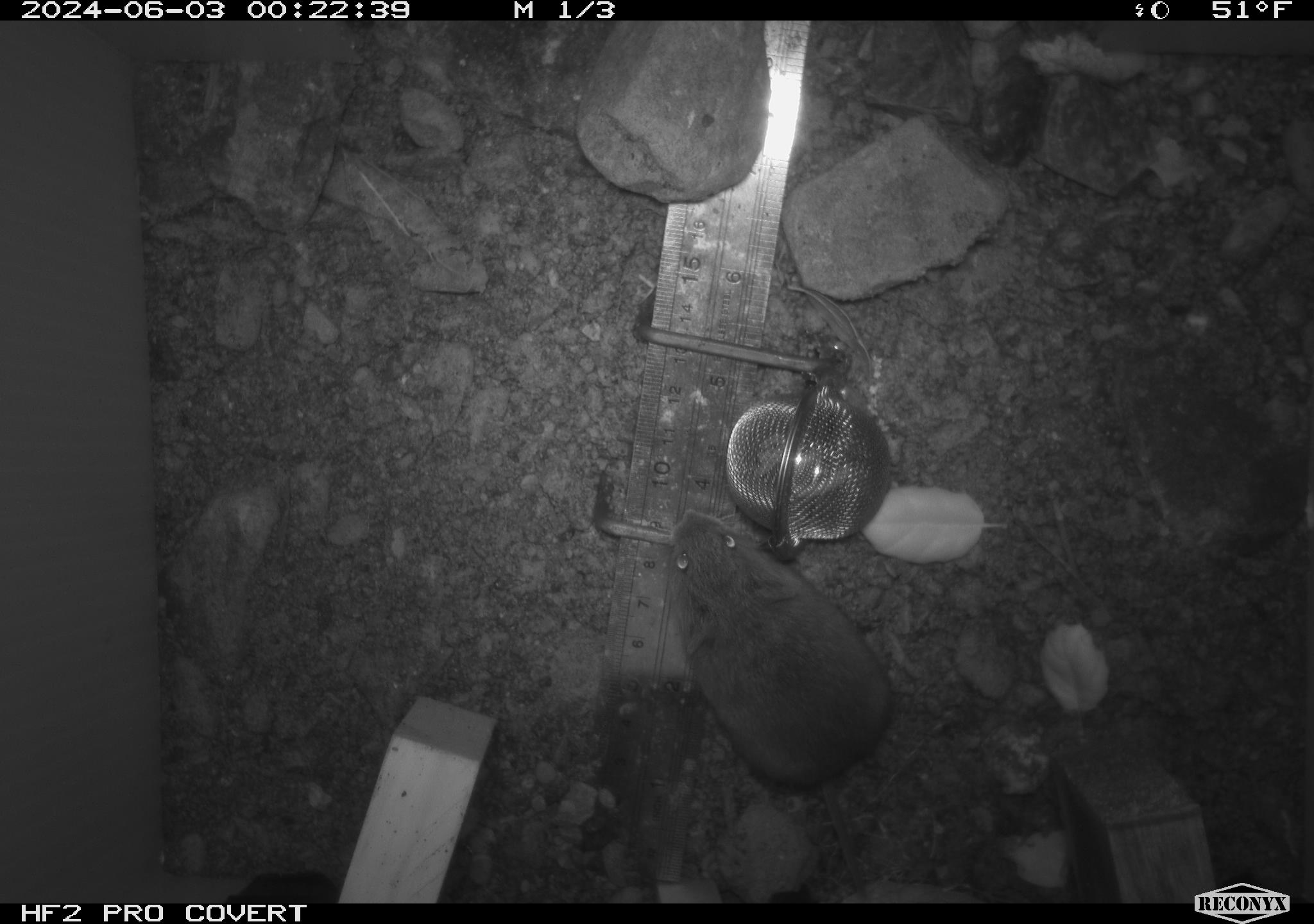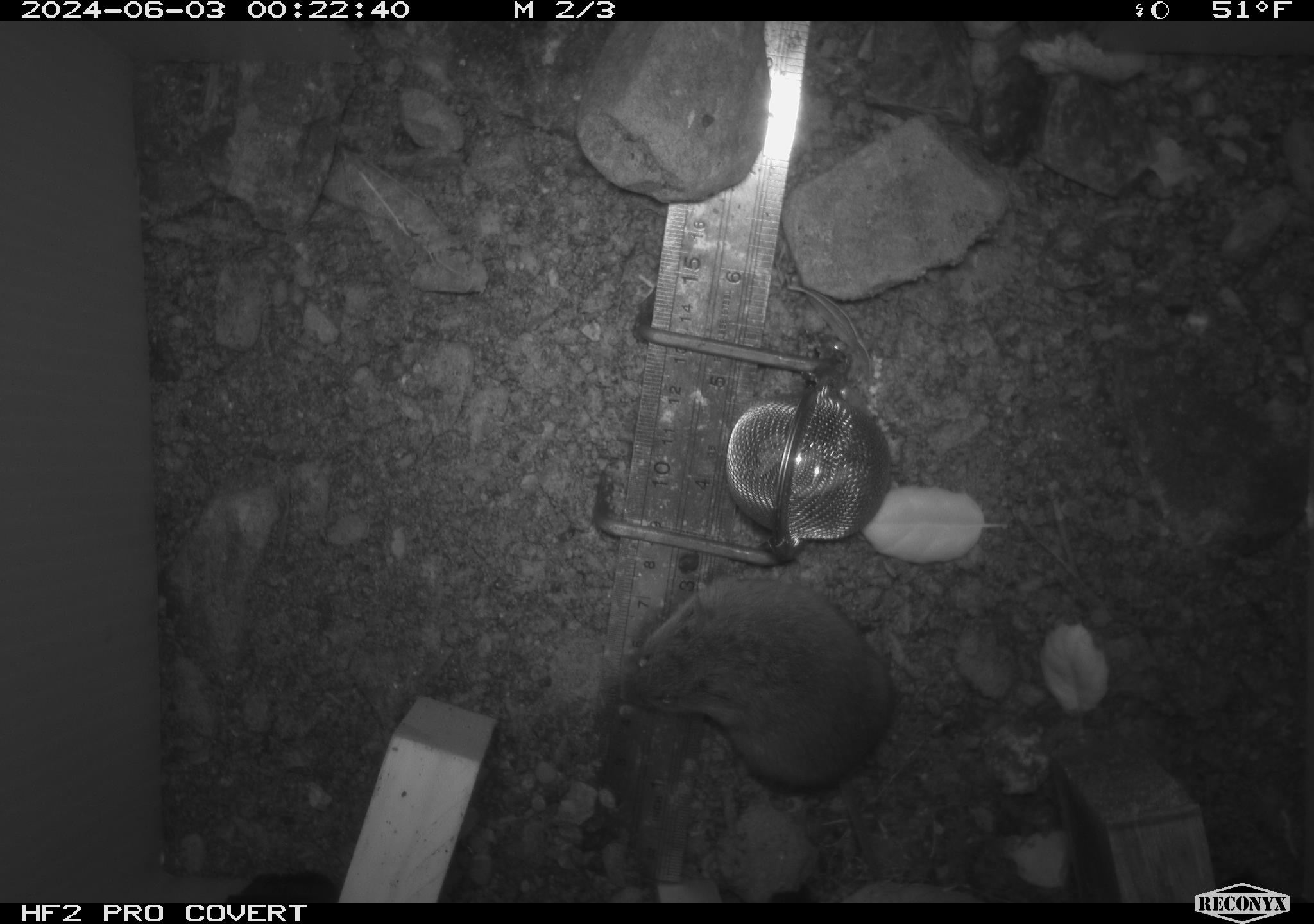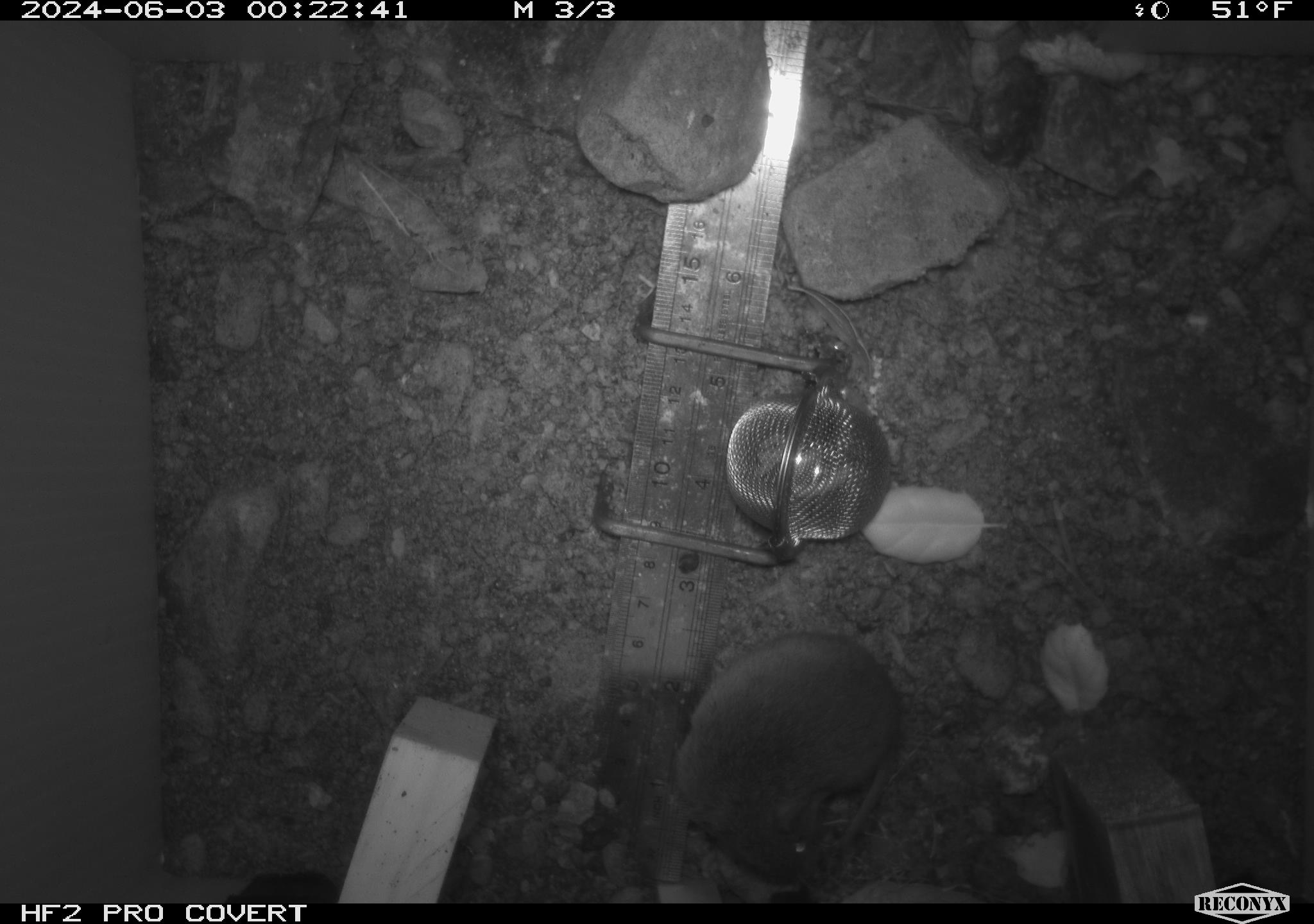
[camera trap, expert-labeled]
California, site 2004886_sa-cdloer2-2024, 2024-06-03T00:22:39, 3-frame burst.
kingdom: Animalia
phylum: Chordata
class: Mammalia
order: Rodentia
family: Cricetidae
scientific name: Arvicolinae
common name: voles, lemmings, and muskrats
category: arvicolinae subfamily